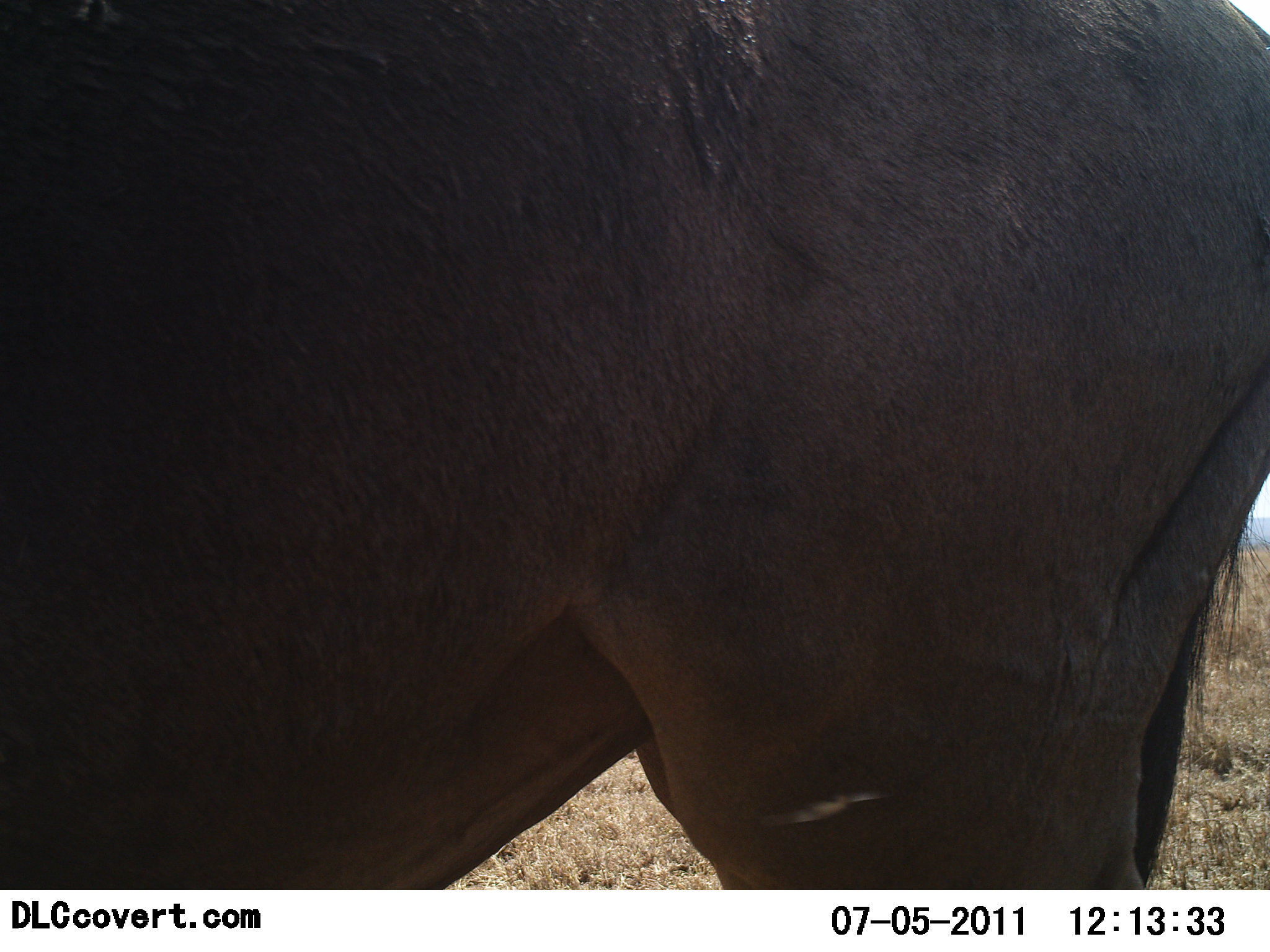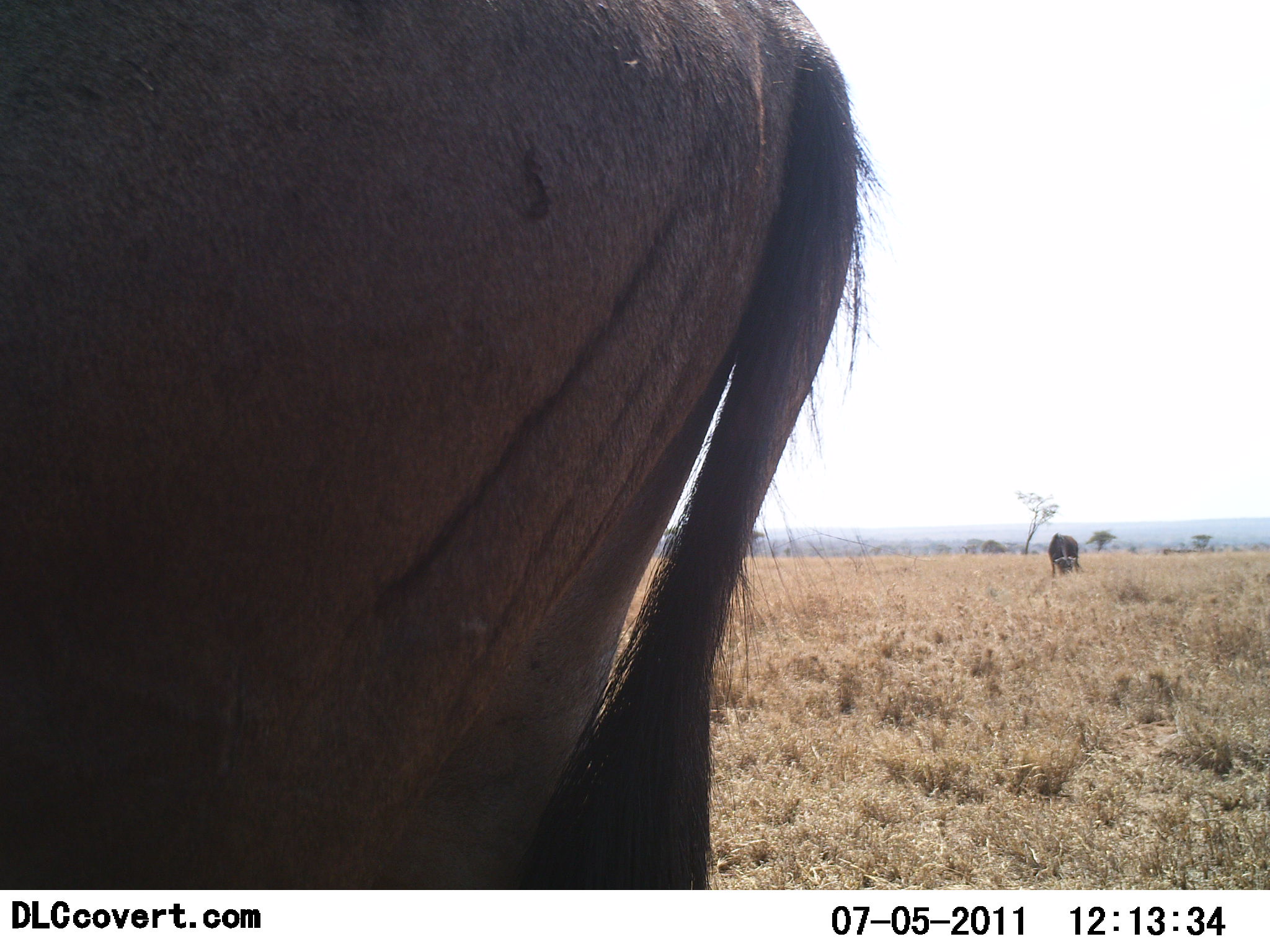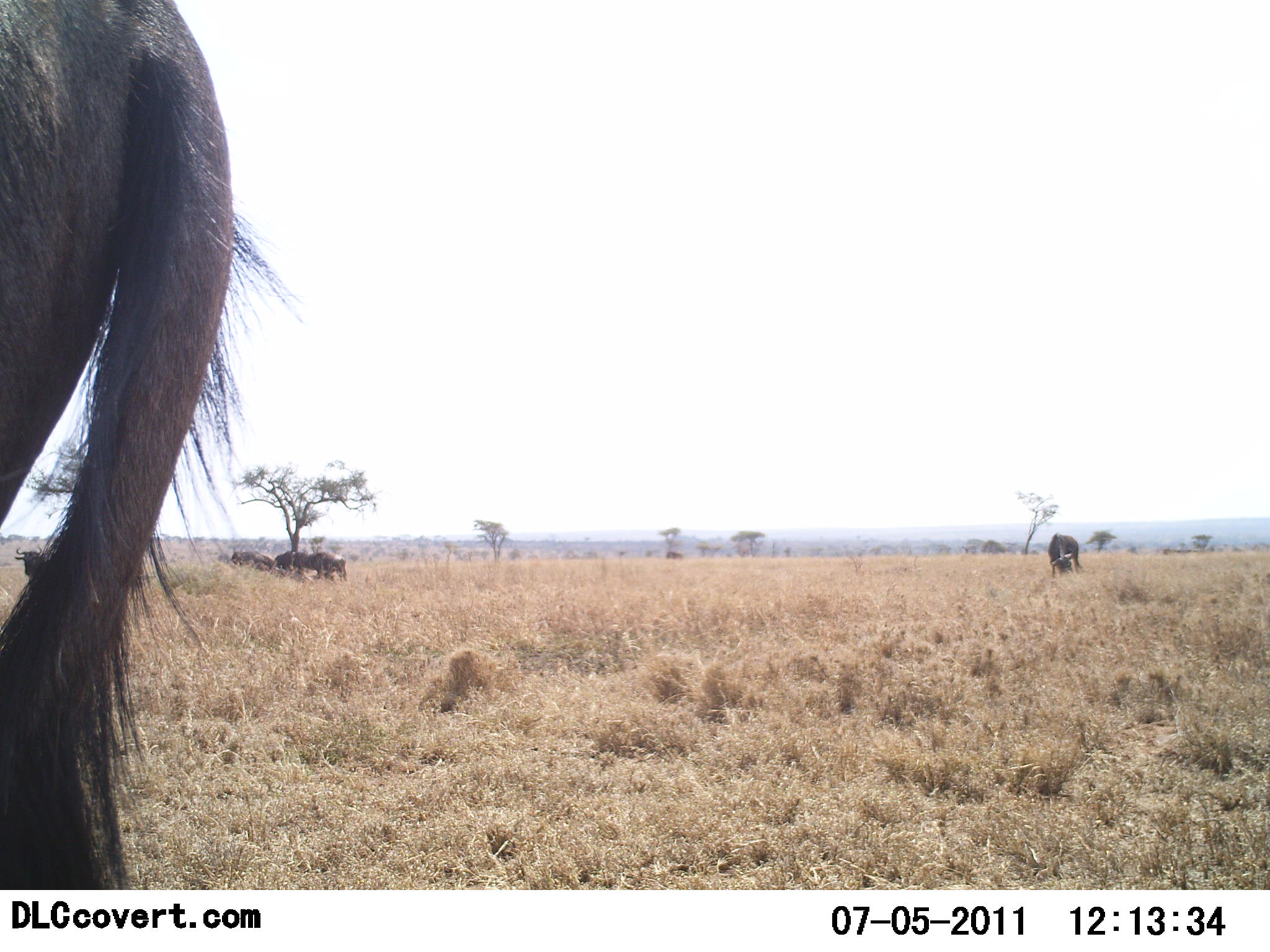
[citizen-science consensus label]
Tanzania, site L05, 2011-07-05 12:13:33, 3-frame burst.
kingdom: Animalia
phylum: Chordata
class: Mammalia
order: Artiodactyla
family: Bovidae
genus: Connochaetes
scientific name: Connochaetes taurinus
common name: blue wildebeest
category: wildebeest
Wildebeest (blue wildebeest) (Connochaetes taurinus), count 5. Behavior (volunteer vote fractions): standing 50%, resting 0%, moving 79%, interacting 0%. Young present (vote fraction): 0%. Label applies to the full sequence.